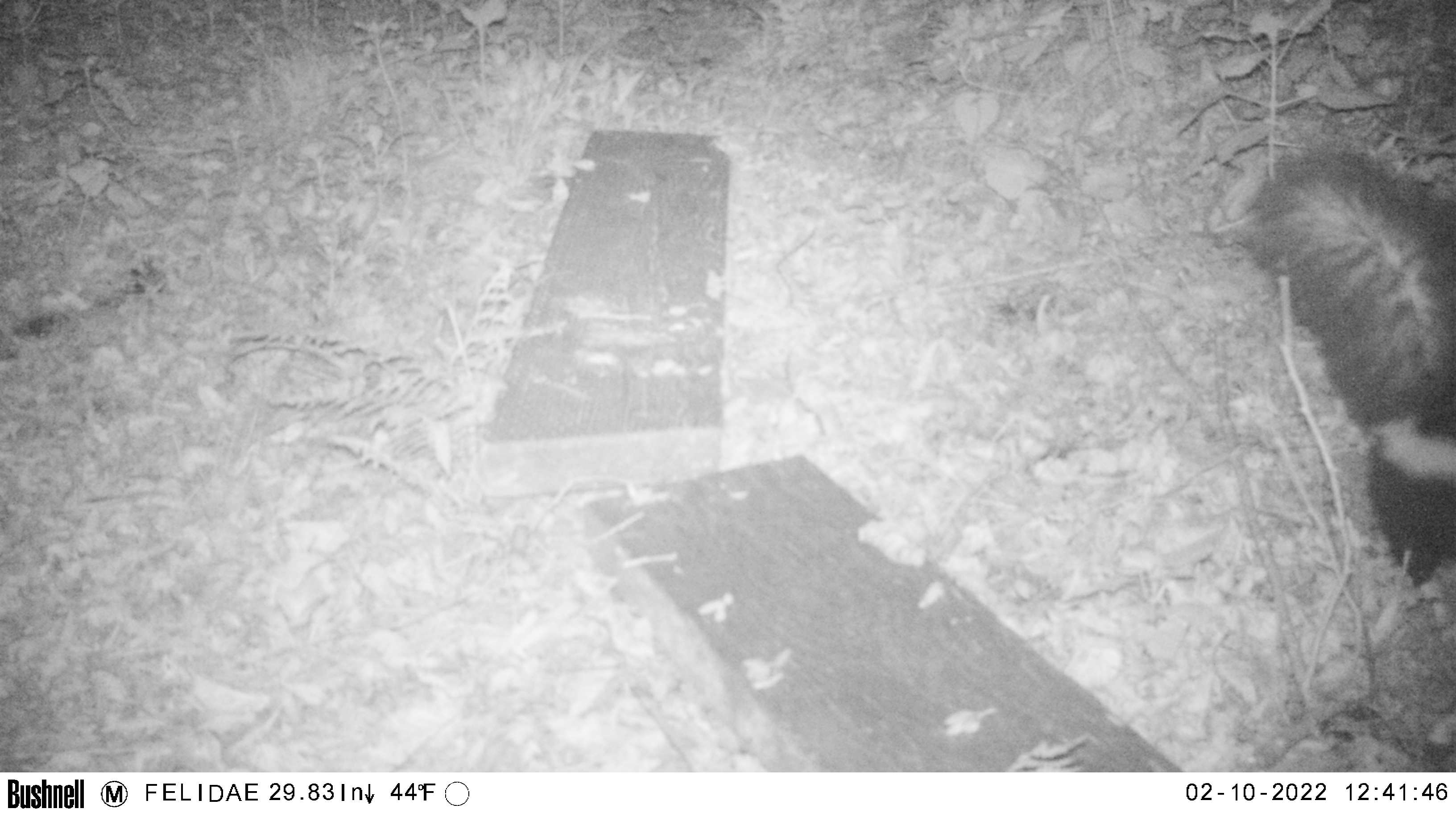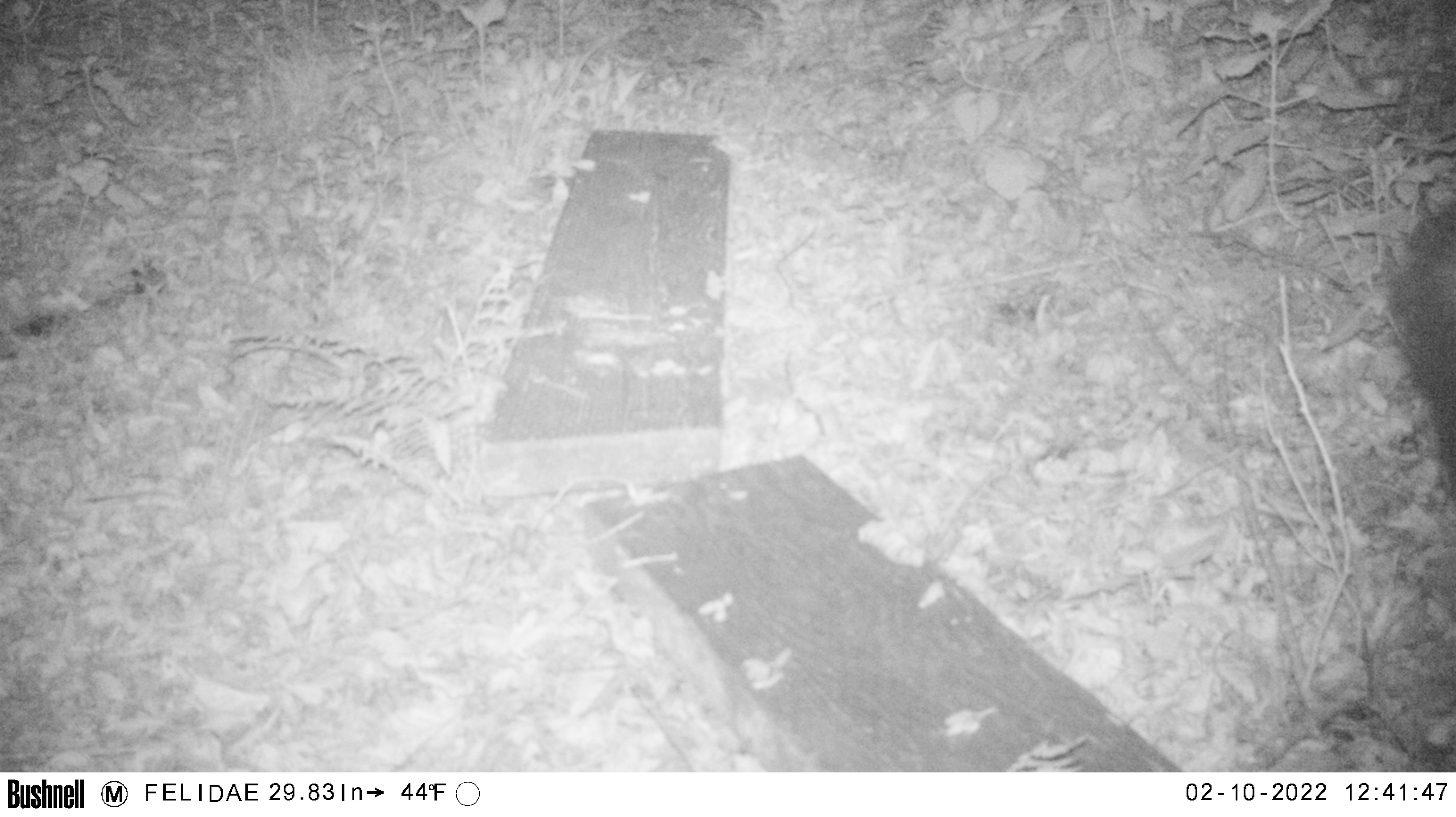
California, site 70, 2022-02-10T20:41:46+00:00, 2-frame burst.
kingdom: Animalia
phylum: Chordata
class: Mammalia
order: Carnivora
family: Mephitidae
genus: Mephitis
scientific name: Mephitis mephitis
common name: striped skunk